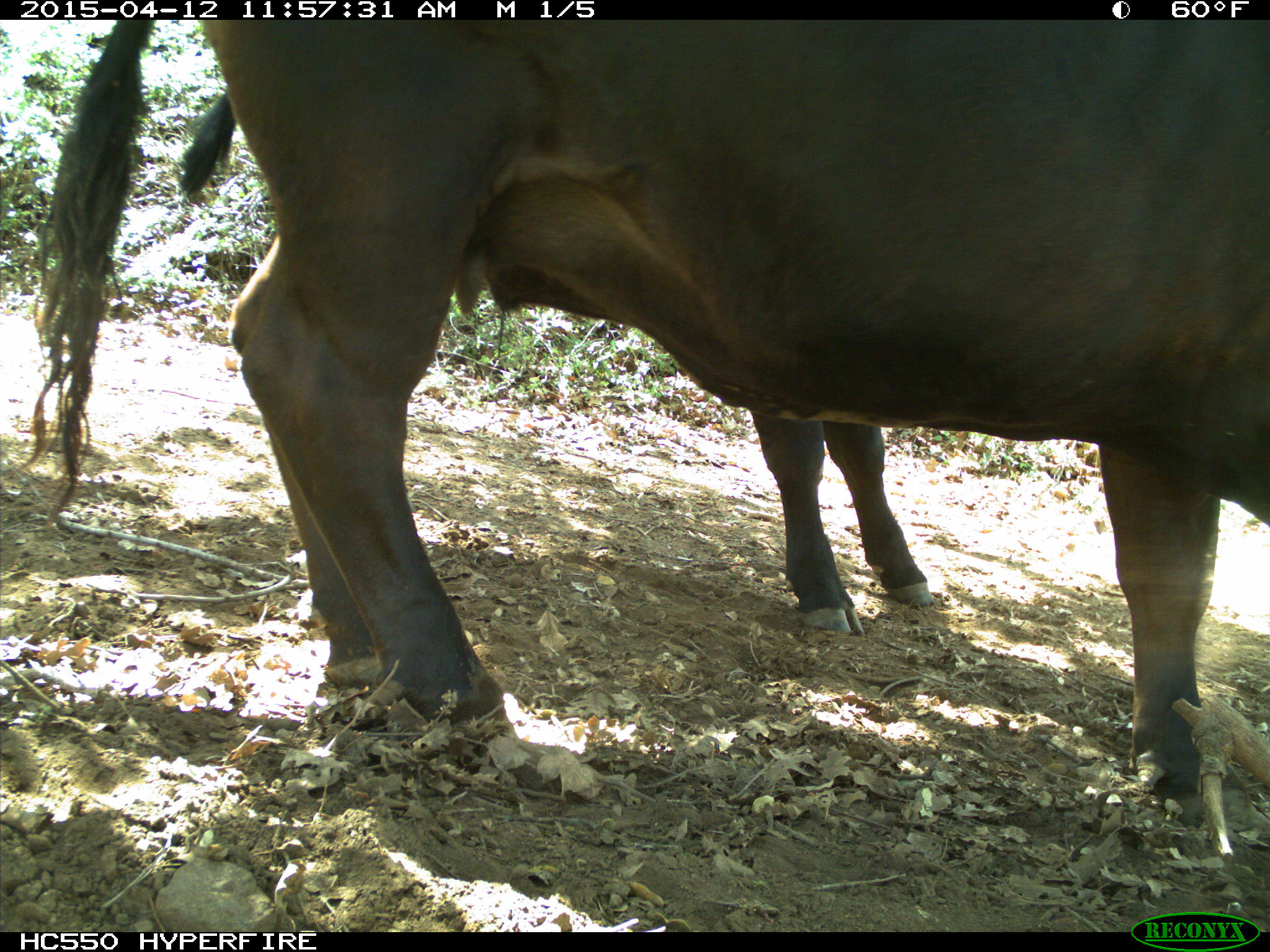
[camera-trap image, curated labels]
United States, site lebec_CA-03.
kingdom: Animalia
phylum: Chordata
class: Mammalia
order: Artiodactyla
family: Bovidae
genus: Bos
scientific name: Bos taurus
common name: domestic cow